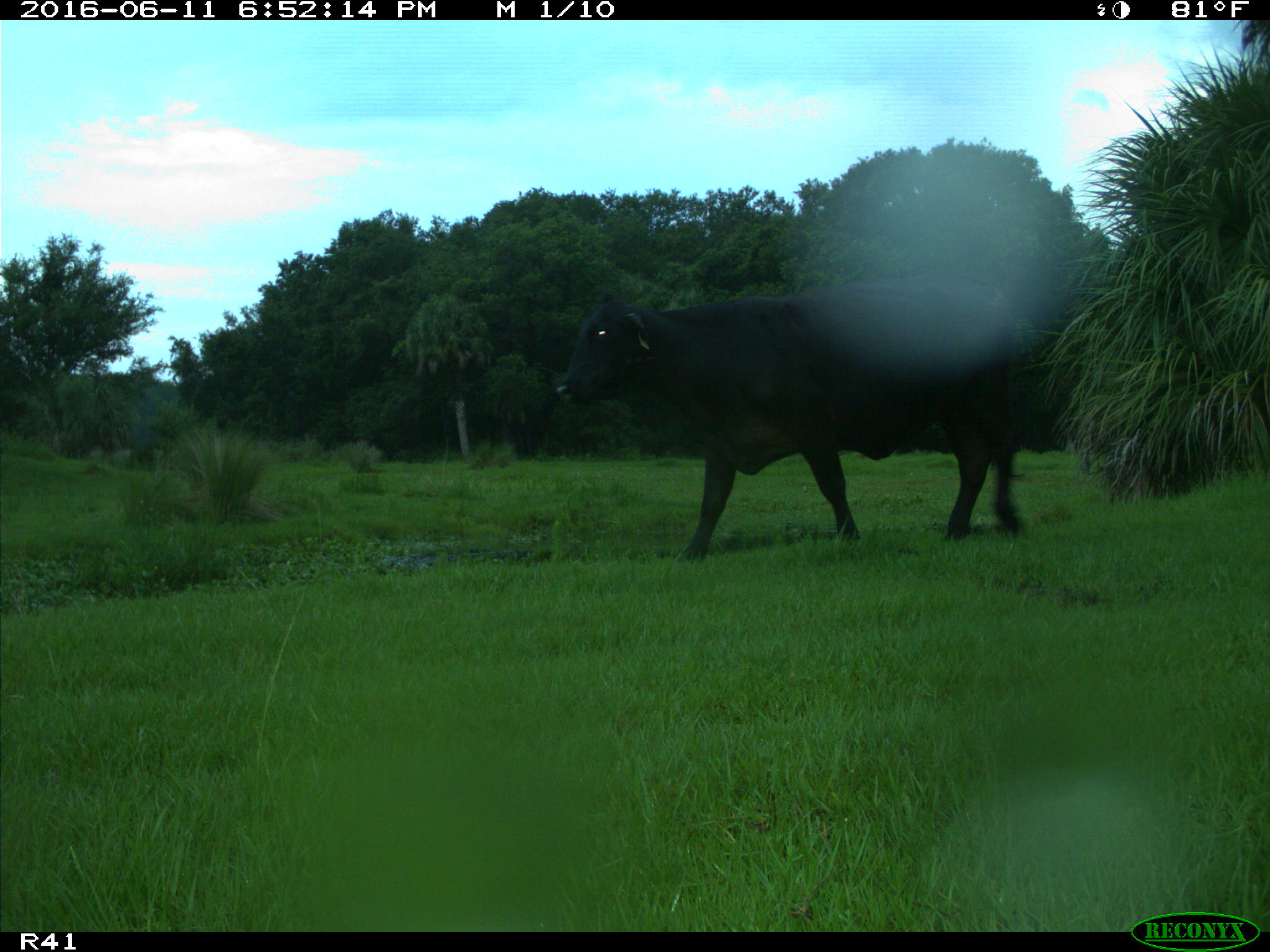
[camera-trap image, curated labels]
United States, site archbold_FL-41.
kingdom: Animalia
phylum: Chordata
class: Mammalia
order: Artiodactyla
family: Bovidae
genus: Bos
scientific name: Bos taurus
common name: domestic cow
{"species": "Bos taurus (domestic cow)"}